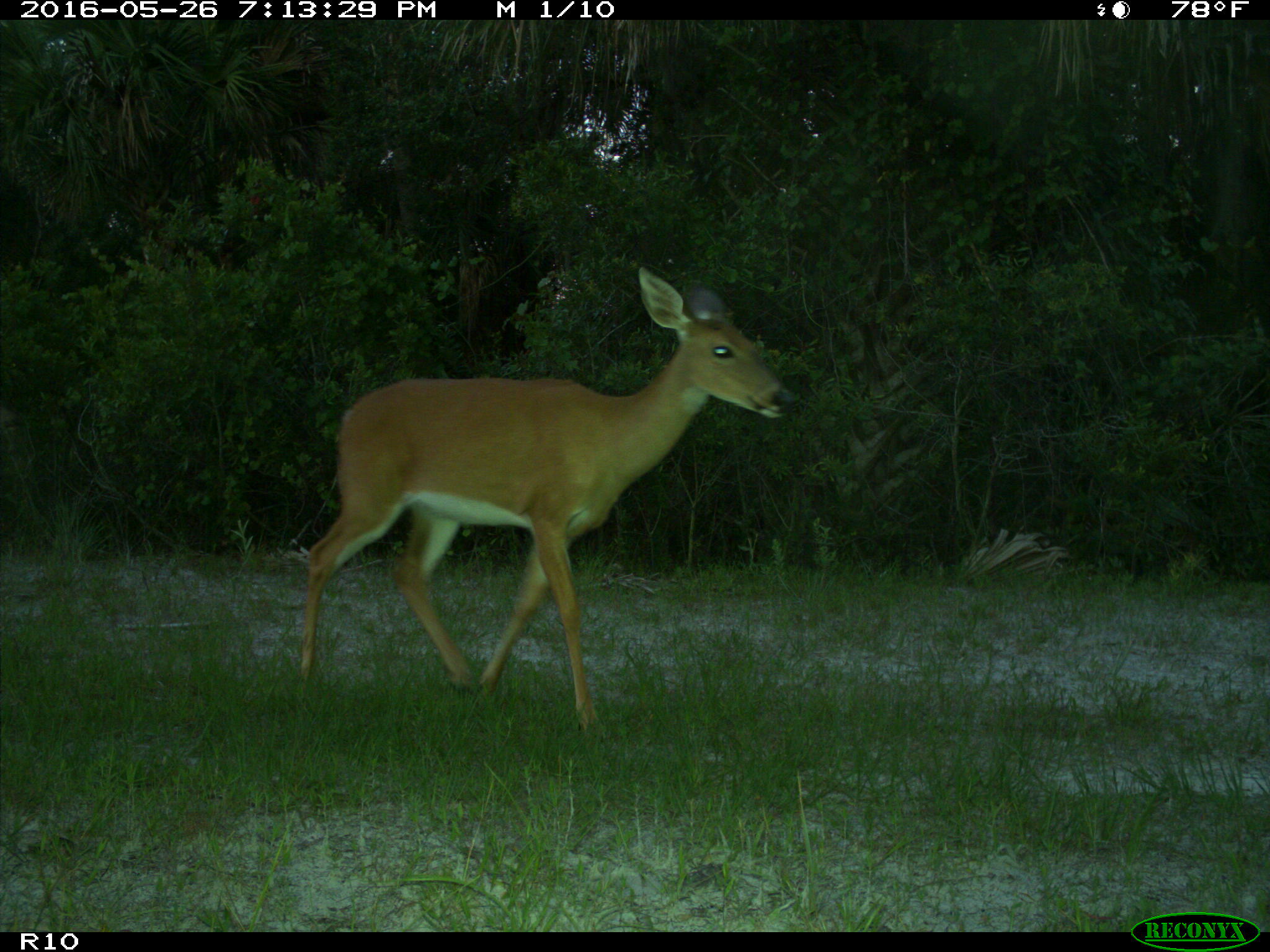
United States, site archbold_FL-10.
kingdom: Animalia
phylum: Chordata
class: Mammalia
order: Artiodactyla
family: Cervidae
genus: Odocoileus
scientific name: Odocoileus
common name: deer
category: unidentified deer